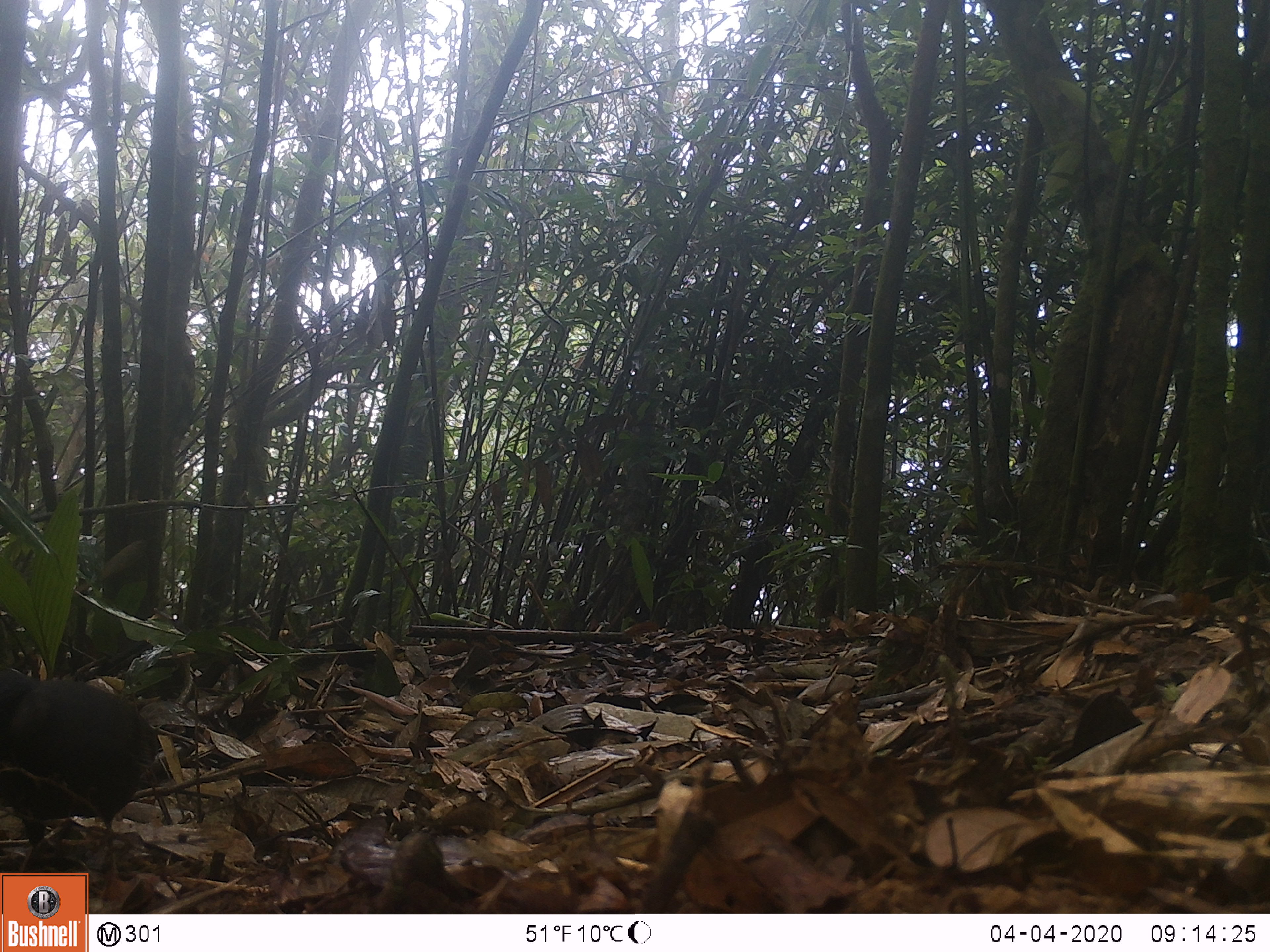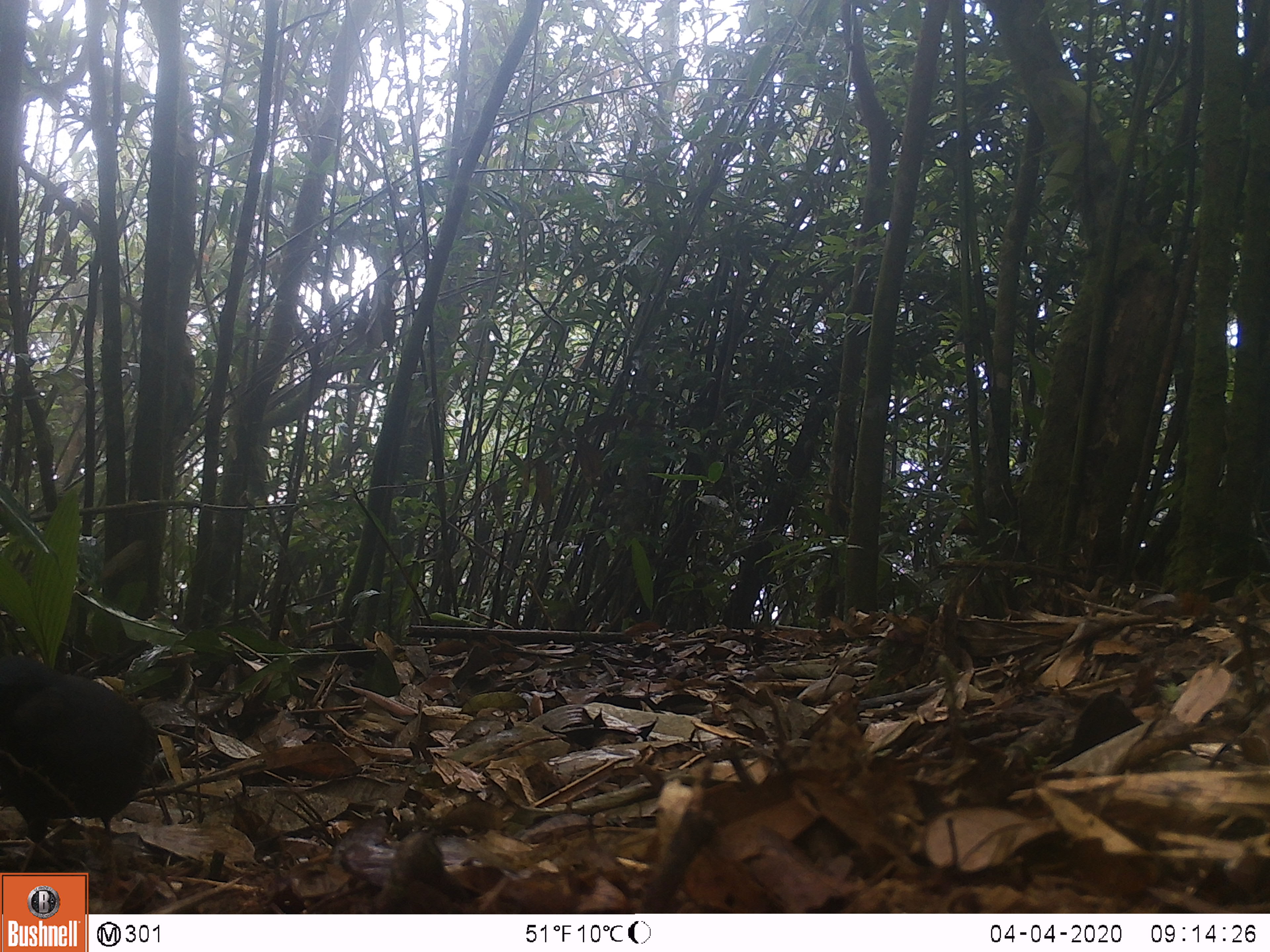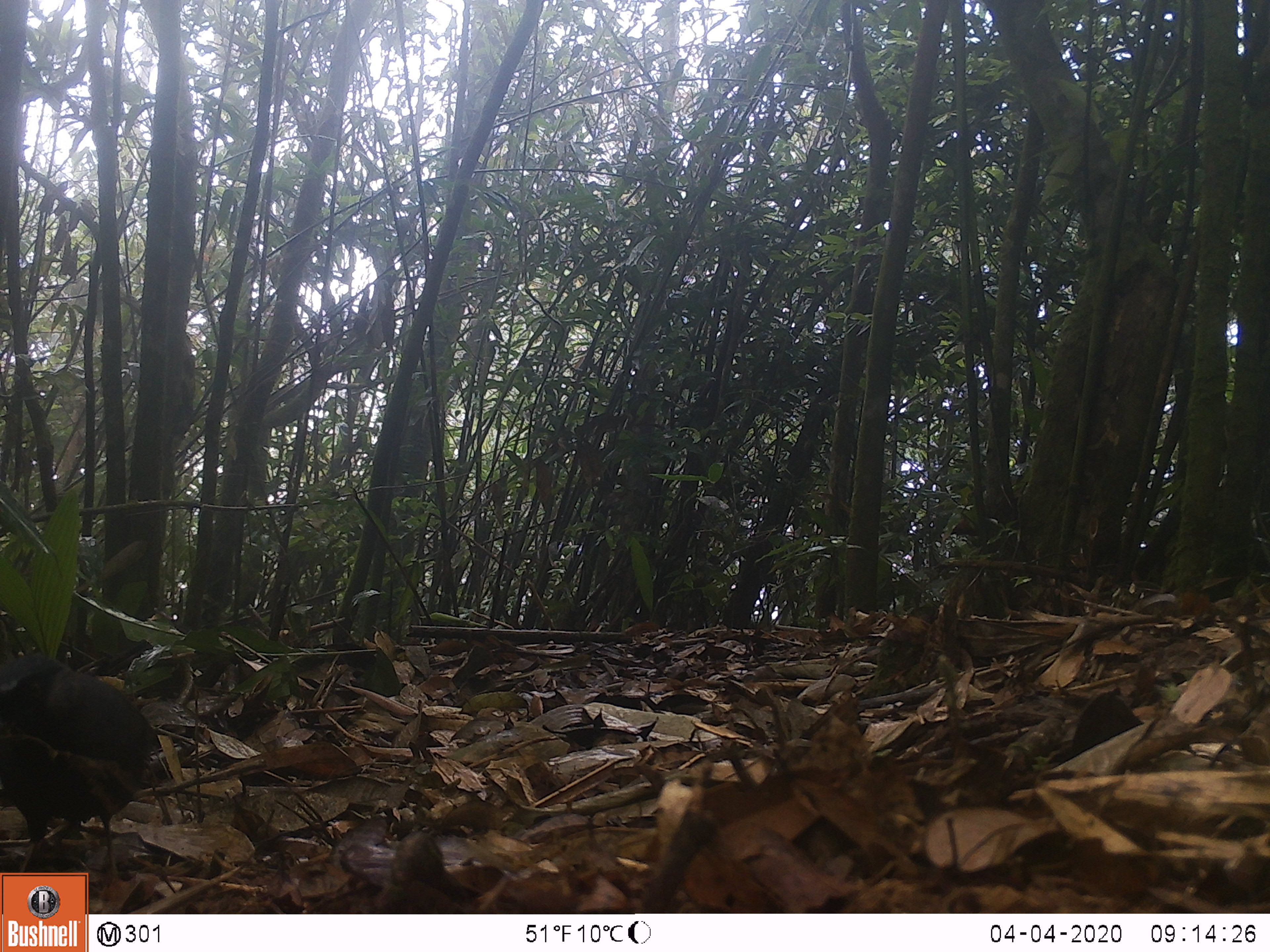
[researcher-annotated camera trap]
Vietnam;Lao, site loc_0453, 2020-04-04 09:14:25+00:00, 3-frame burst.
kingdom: Animalia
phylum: Chordata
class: Aves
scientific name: Aves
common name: bird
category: unidentified bird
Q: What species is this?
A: Unidentified bird (bird) (Aves).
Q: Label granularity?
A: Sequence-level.